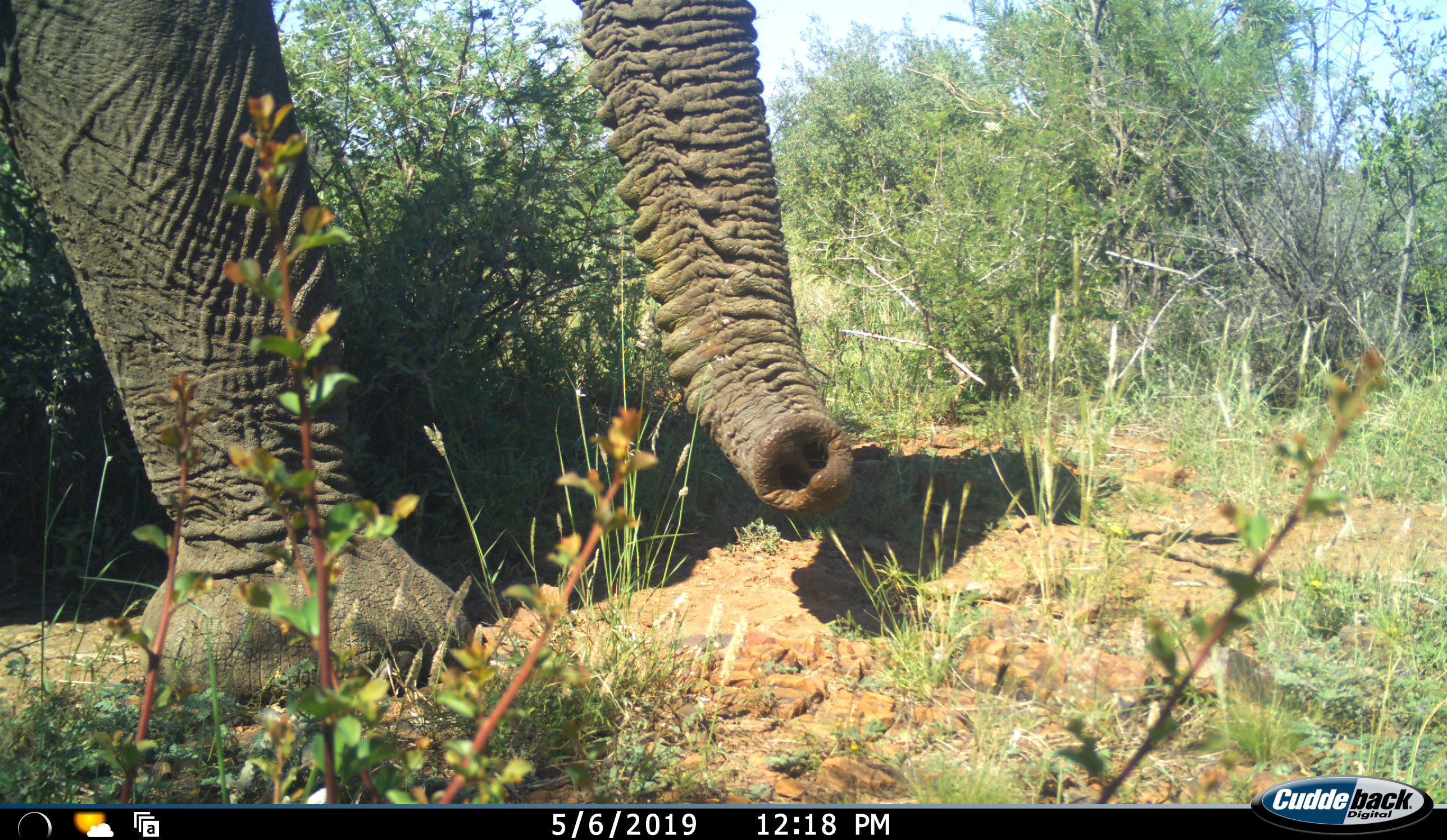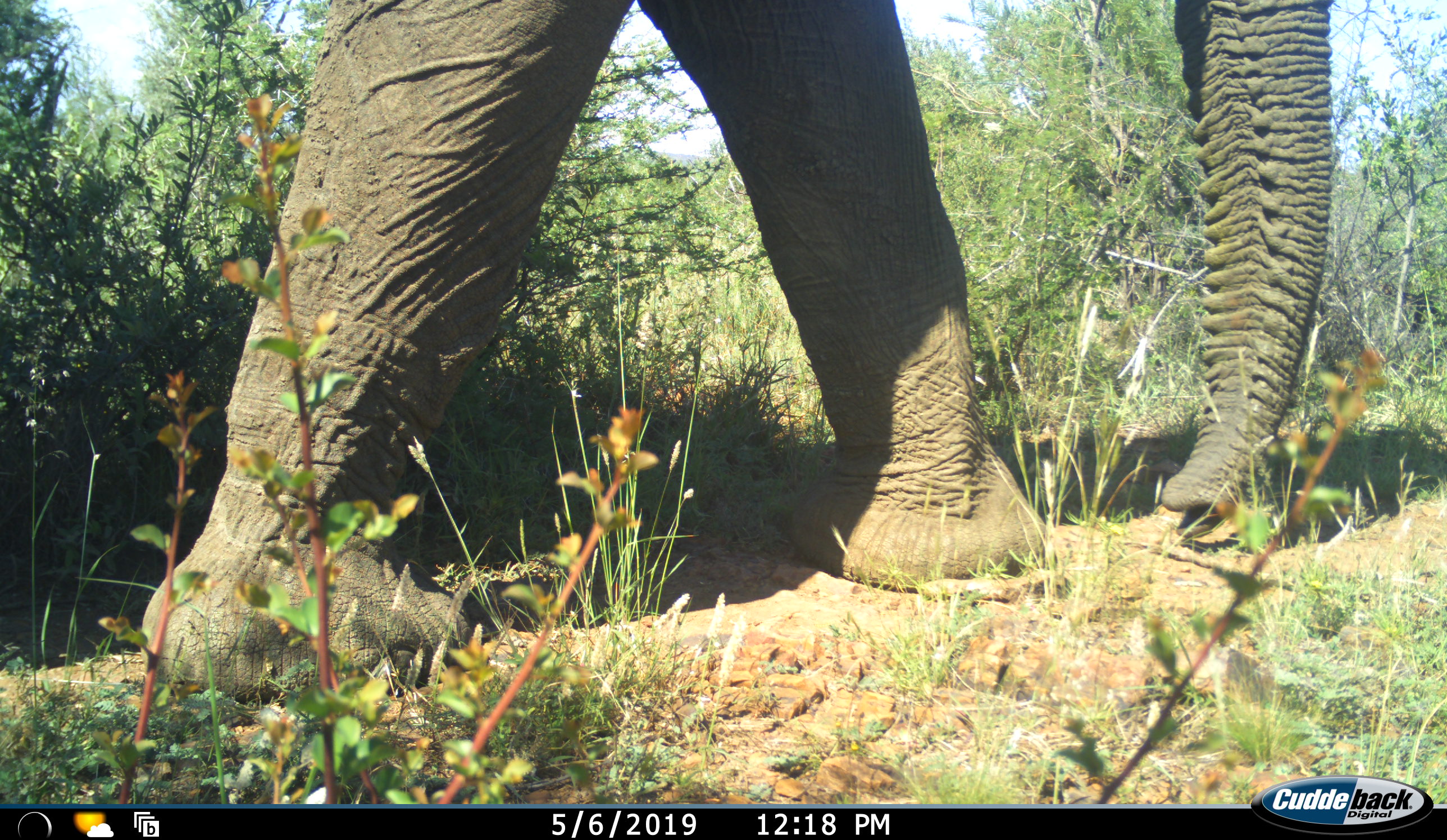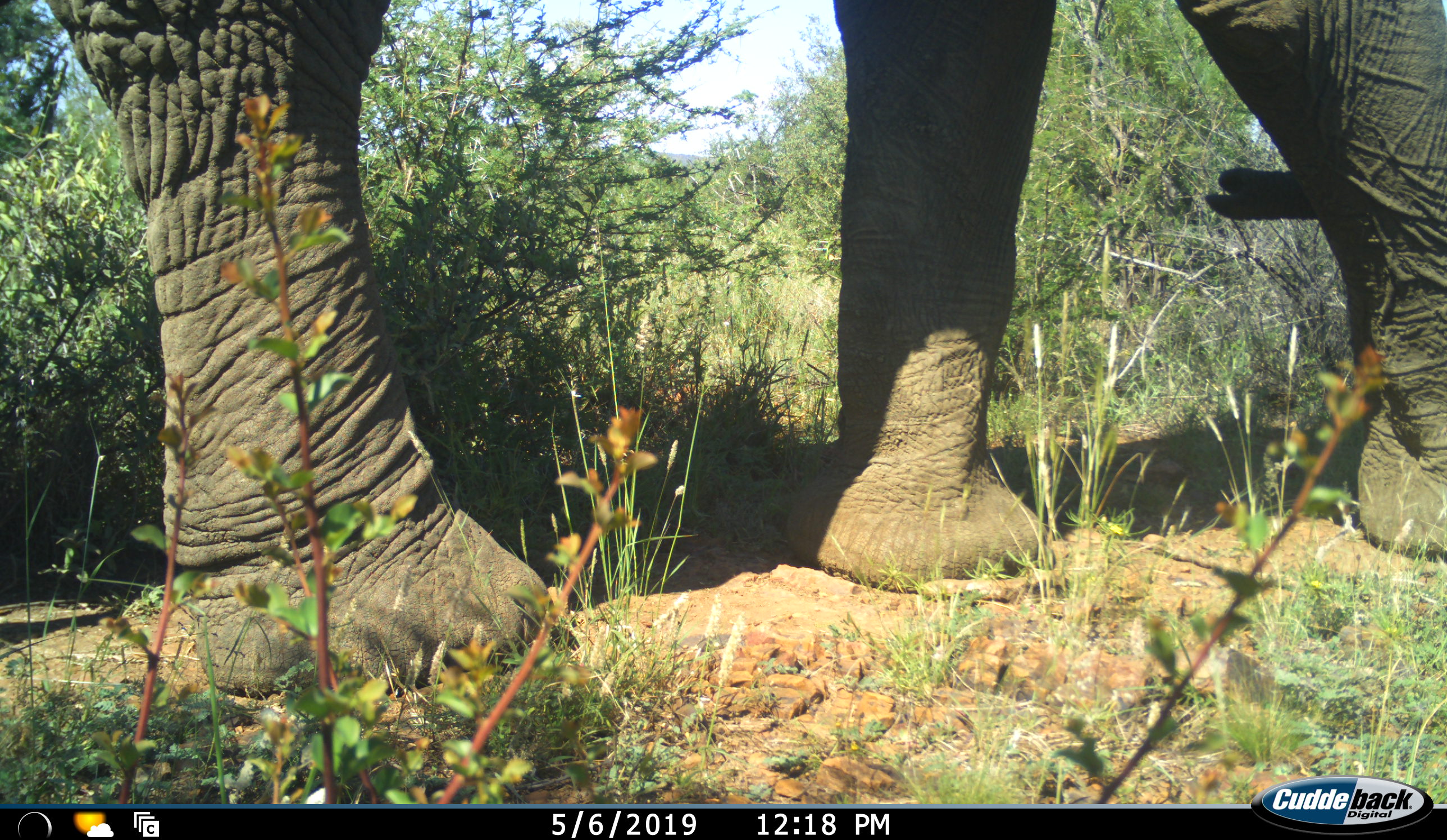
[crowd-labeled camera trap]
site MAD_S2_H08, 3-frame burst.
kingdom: Animalia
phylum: Chordata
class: Mammalia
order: Proboscidea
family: Elephantidae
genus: Loxodonta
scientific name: Loxodonta africana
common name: african bush elephant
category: elephant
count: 1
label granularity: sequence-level